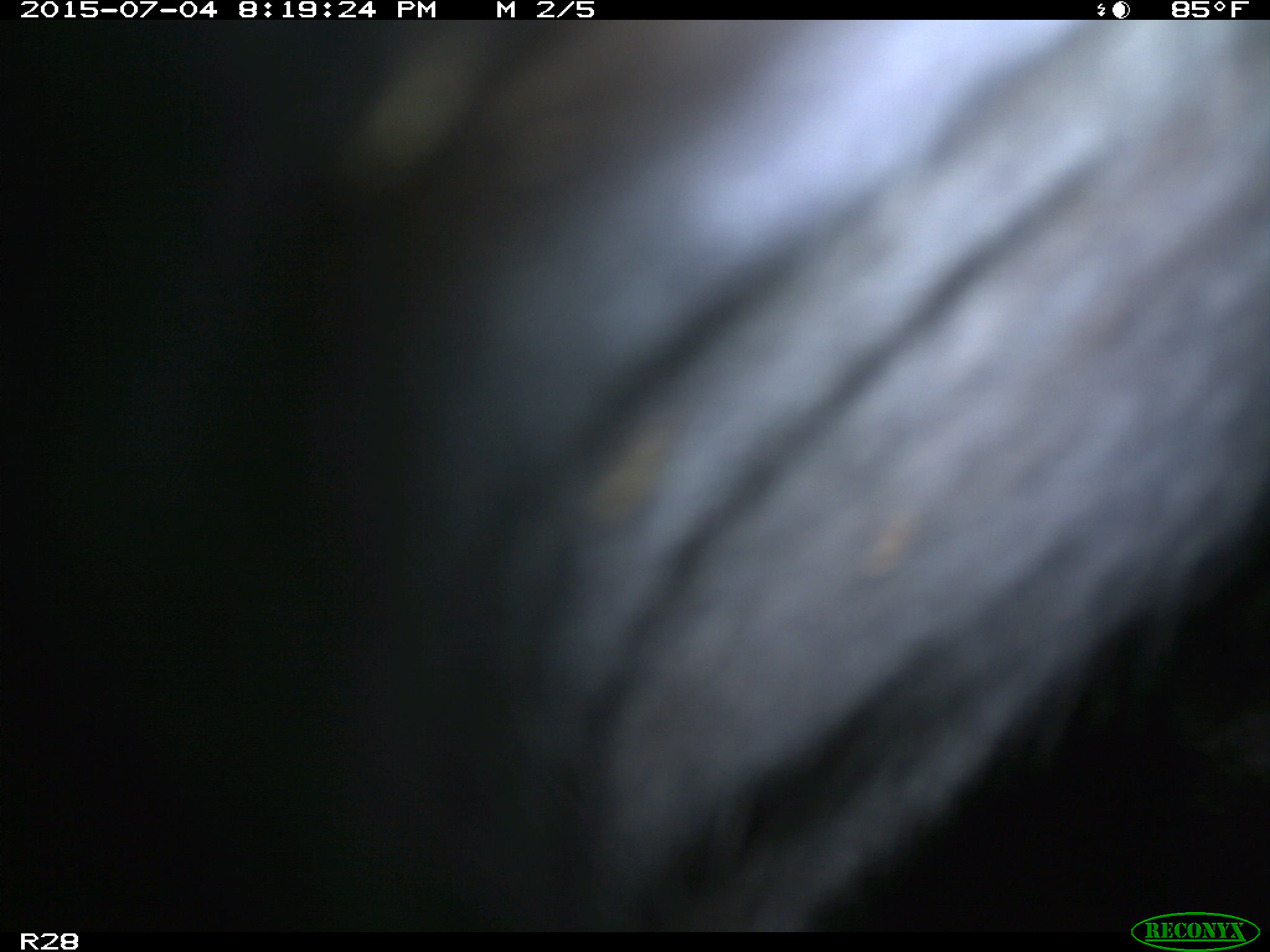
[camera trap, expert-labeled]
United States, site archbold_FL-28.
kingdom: Animalia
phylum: Chordata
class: Mammalia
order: Artiodactyla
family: Bovidae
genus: Bos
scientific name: Bos taurus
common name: domestic cow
Bos taurus (domestic cow).